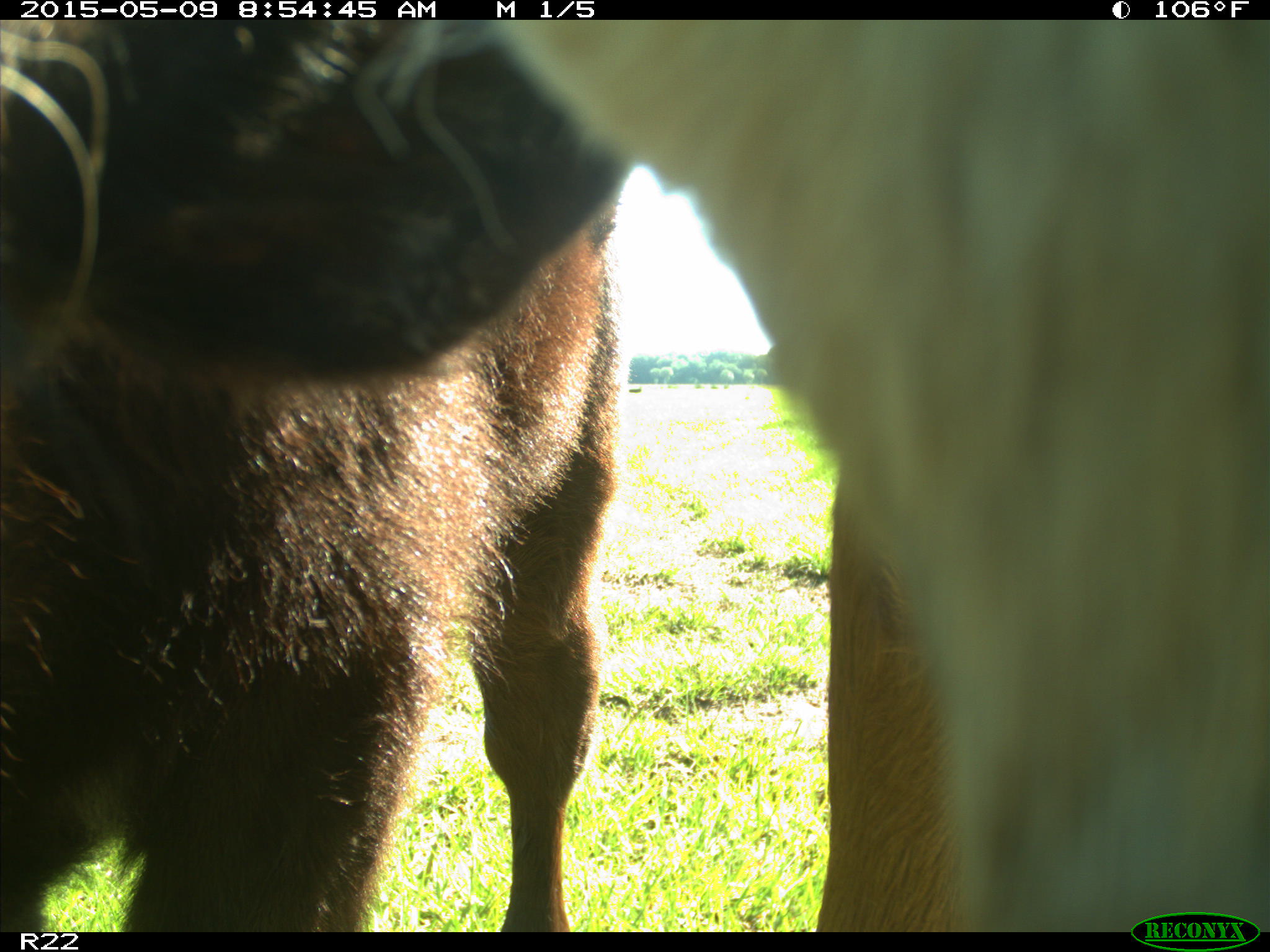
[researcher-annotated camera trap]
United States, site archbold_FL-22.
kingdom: Animalia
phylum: Chordata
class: Mammalia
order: Artiodactyla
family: Bovidae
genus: Bos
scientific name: Bos taurus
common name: domestic cow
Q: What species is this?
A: Bos taurus (domestic cow).